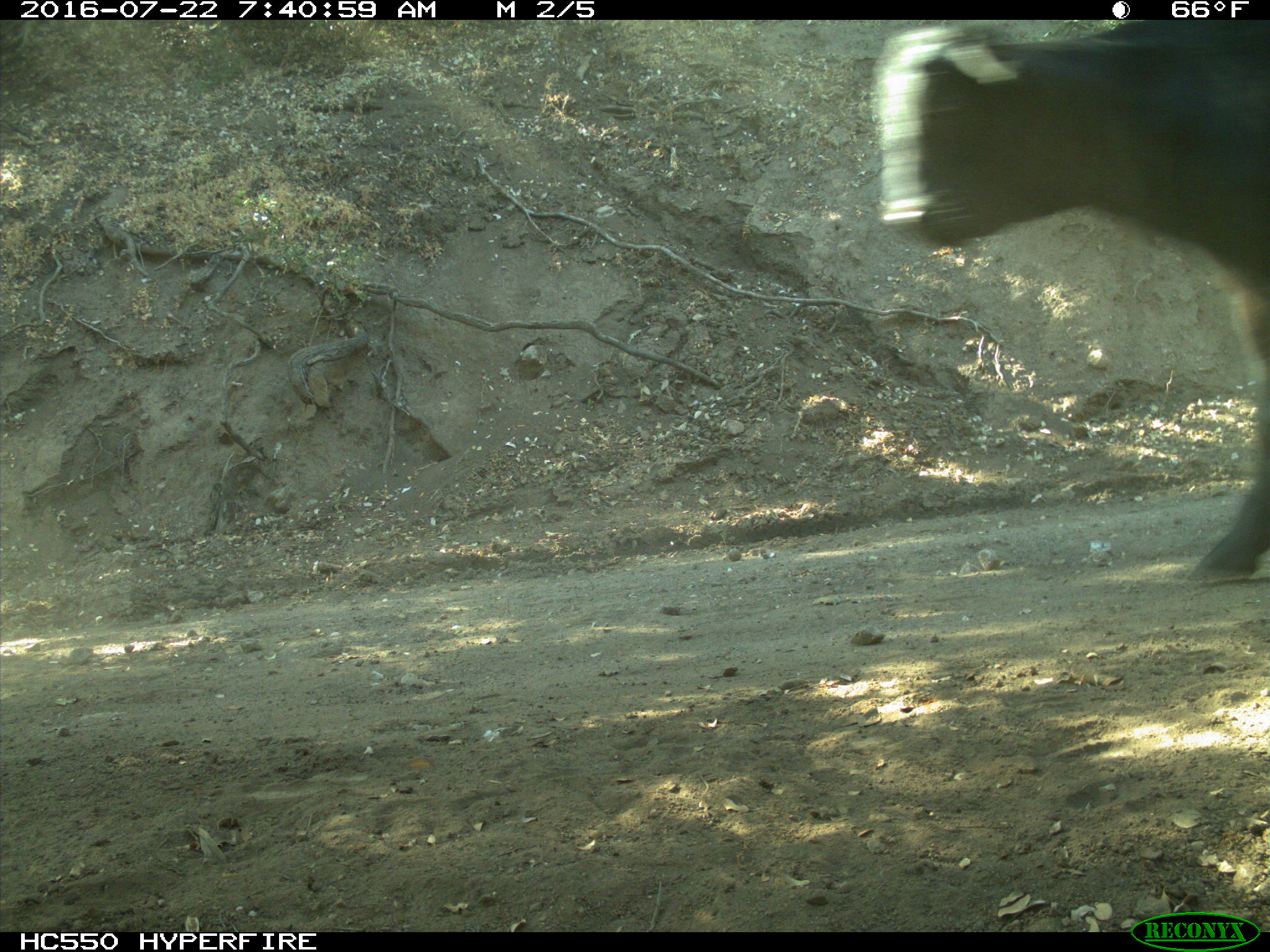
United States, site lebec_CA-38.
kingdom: Animalia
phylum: Chordata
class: Mammalia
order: Artiodactyla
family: Bovidae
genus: Bos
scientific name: Bos taurus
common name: domestic cow